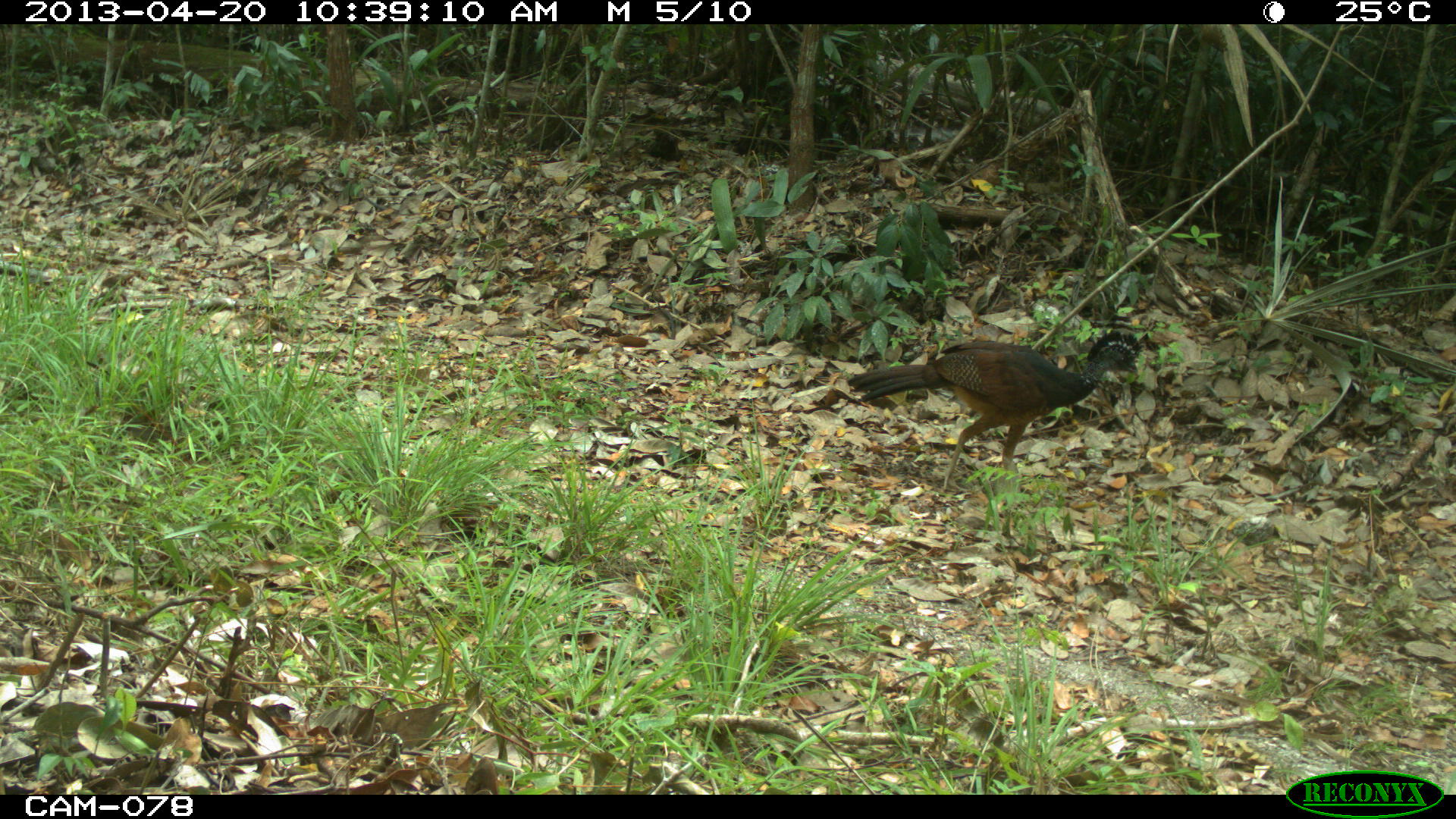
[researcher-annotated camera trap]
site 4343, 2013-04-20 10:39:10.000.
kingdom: Animalia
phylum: Chordata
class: Aves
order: Galliformes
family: Cracidae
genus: Crax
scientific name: Crax rubra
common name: great curassow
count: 2